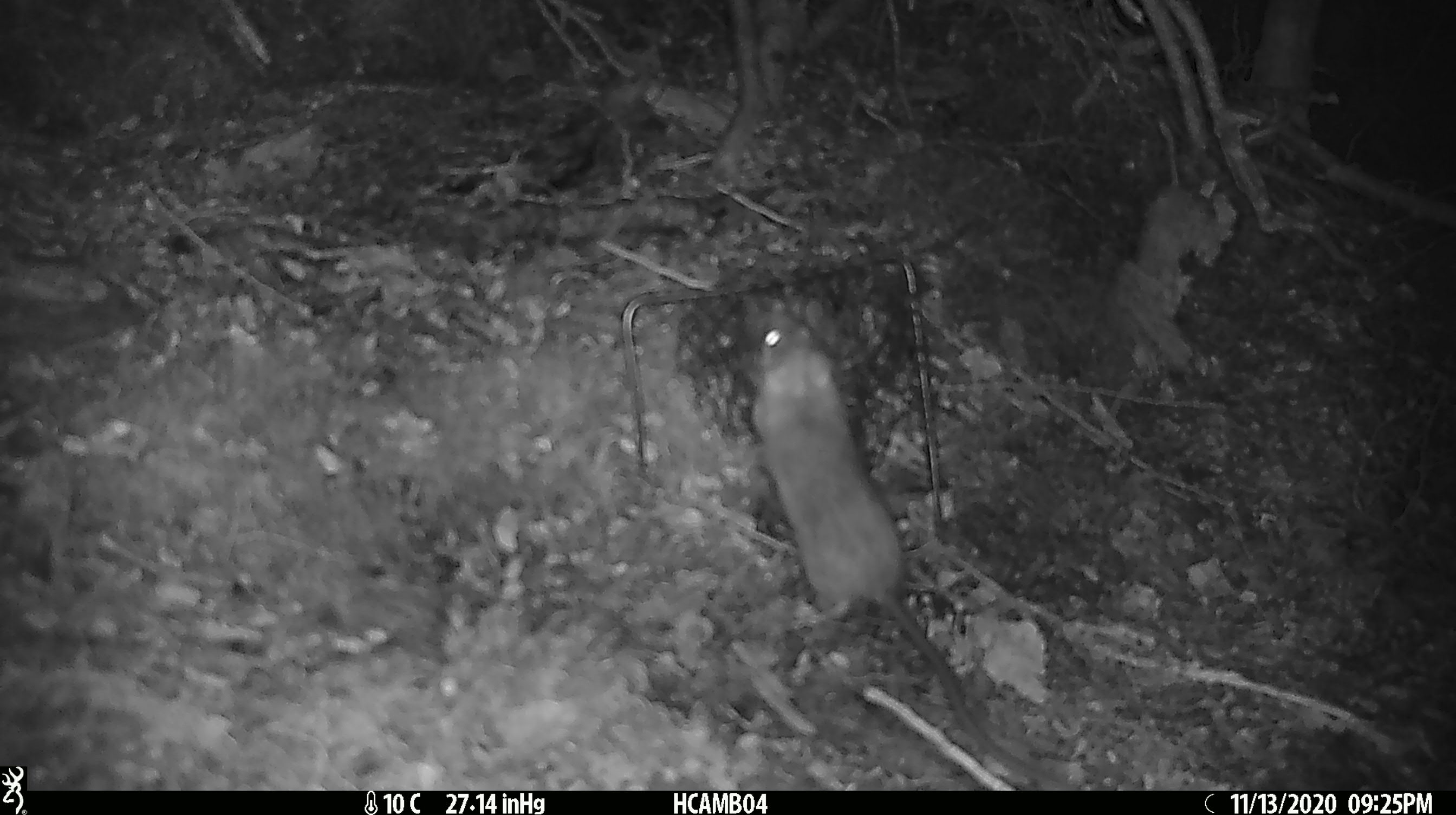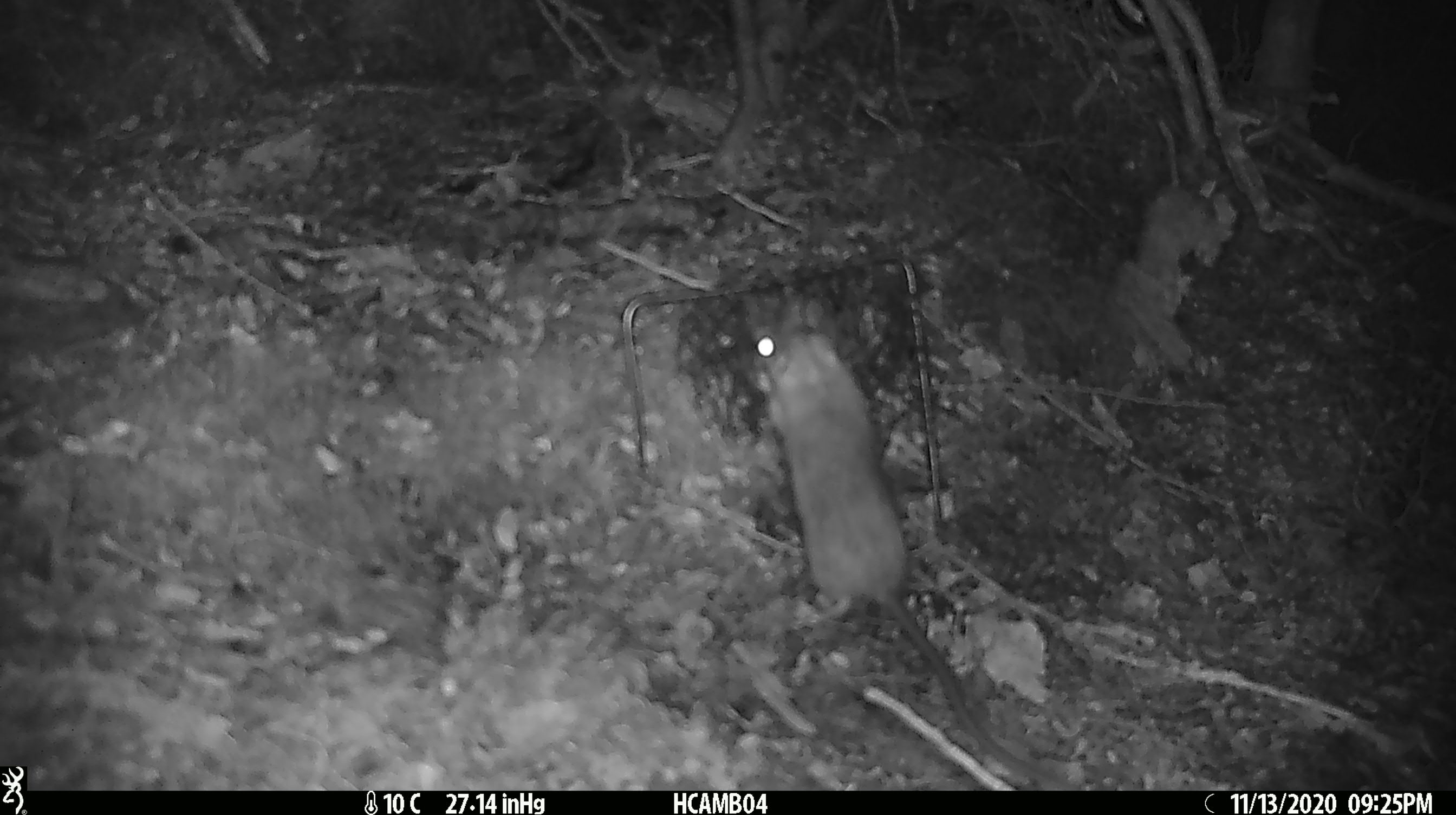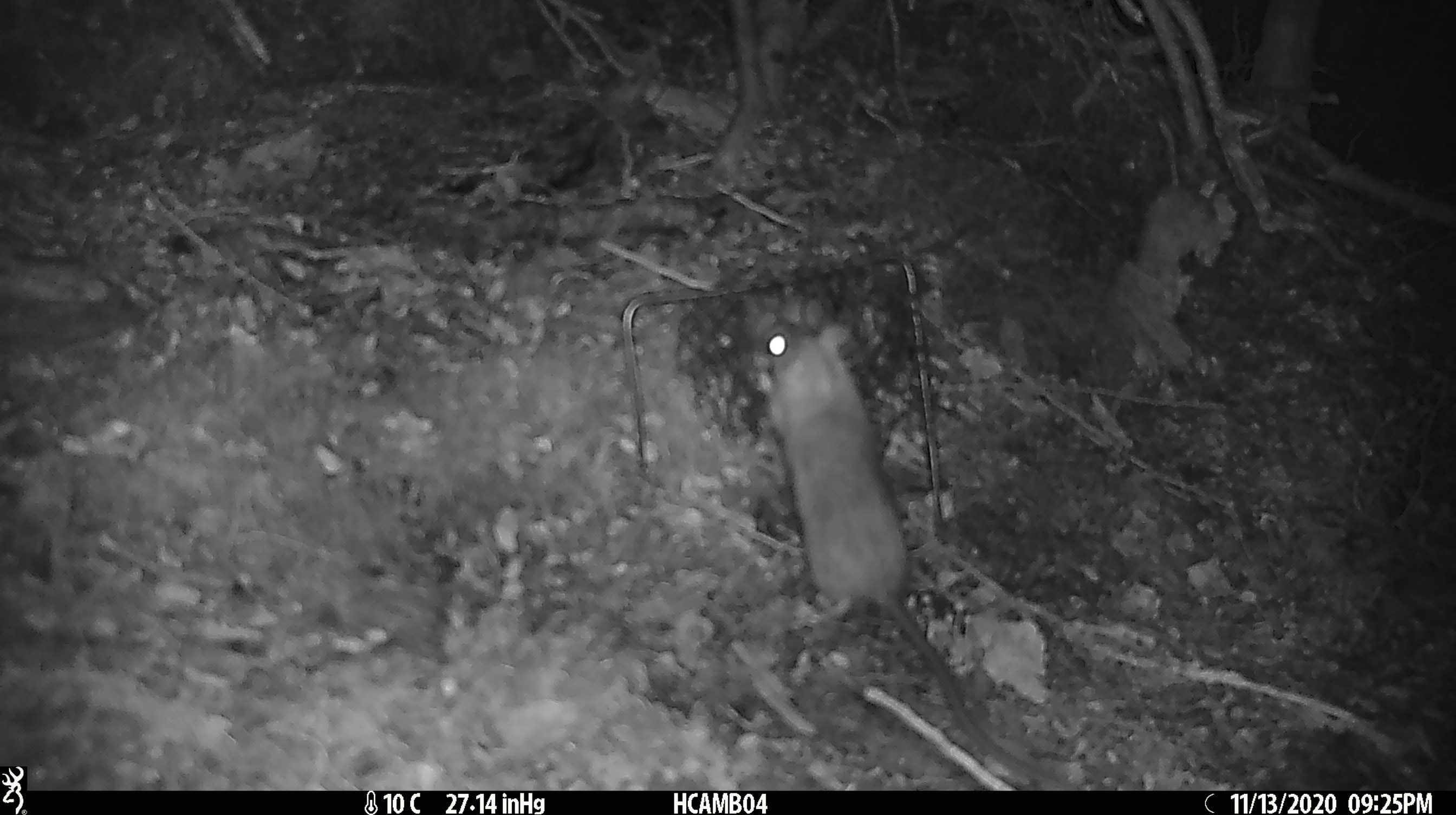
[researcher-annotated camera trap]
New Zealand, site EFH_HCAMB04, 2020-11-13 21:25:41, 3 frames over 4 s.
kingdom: Animalia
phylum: Chordata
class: Mammalia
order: Rodentia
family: Muridae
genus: Rattus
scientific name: Rattus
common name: rat